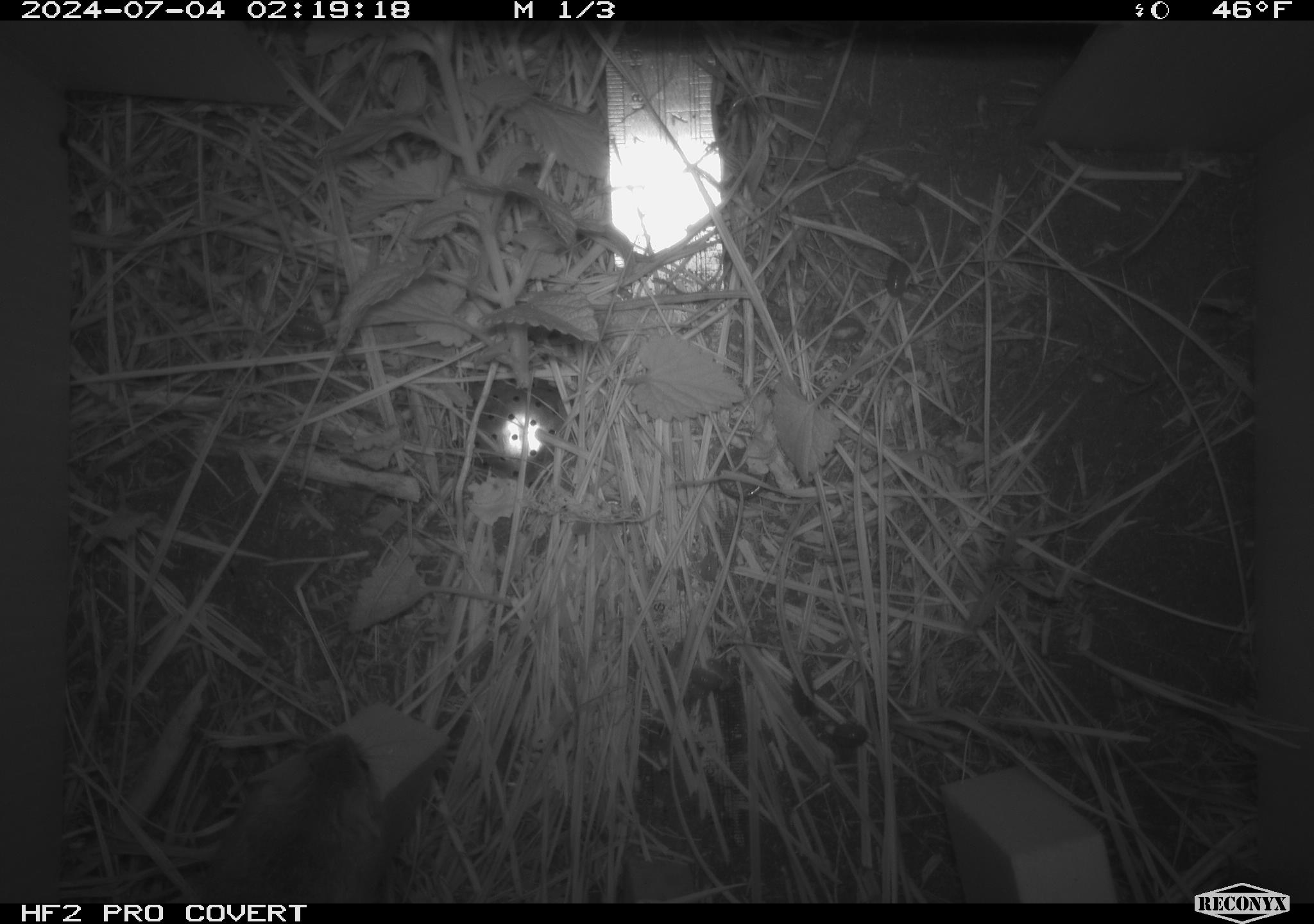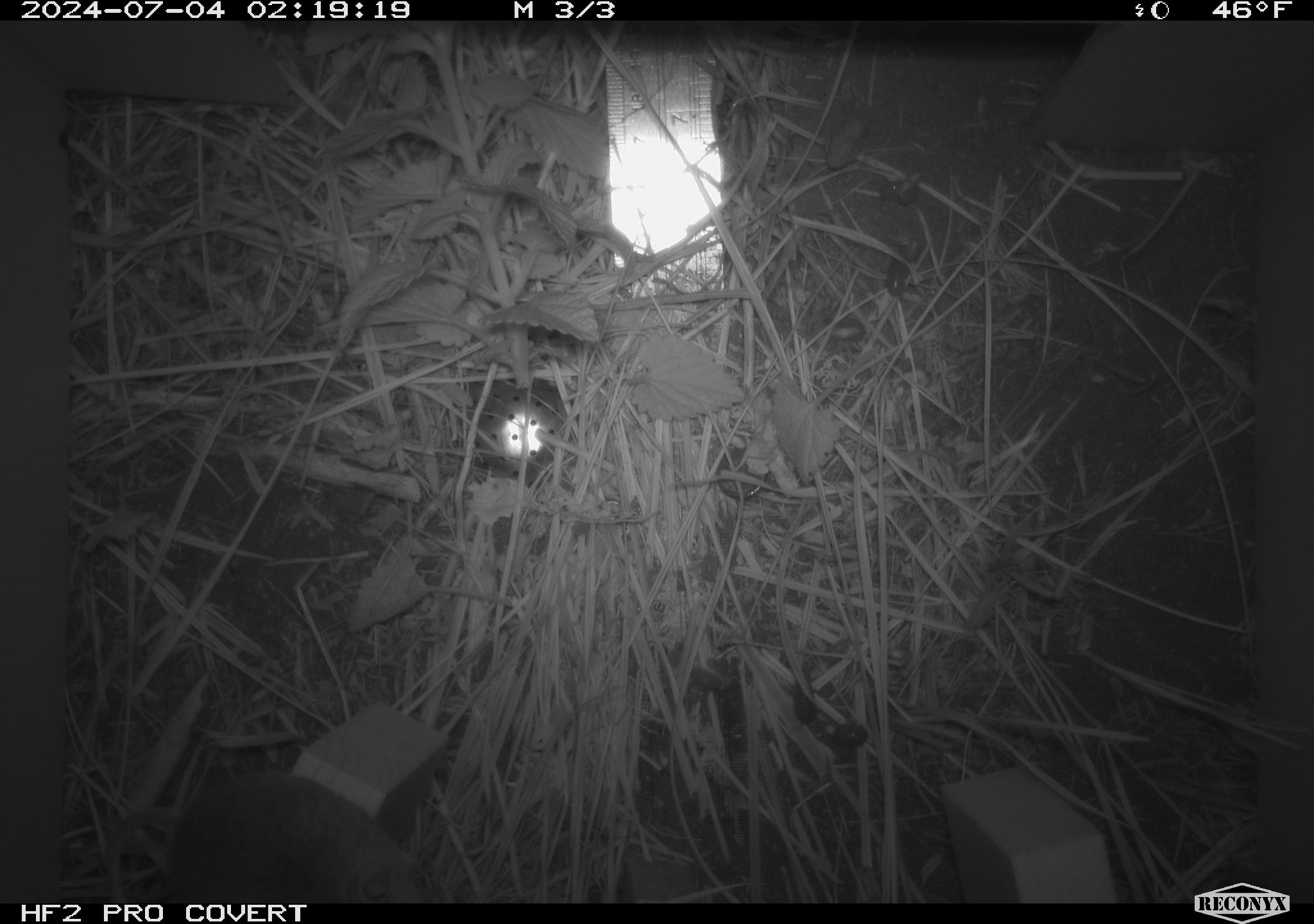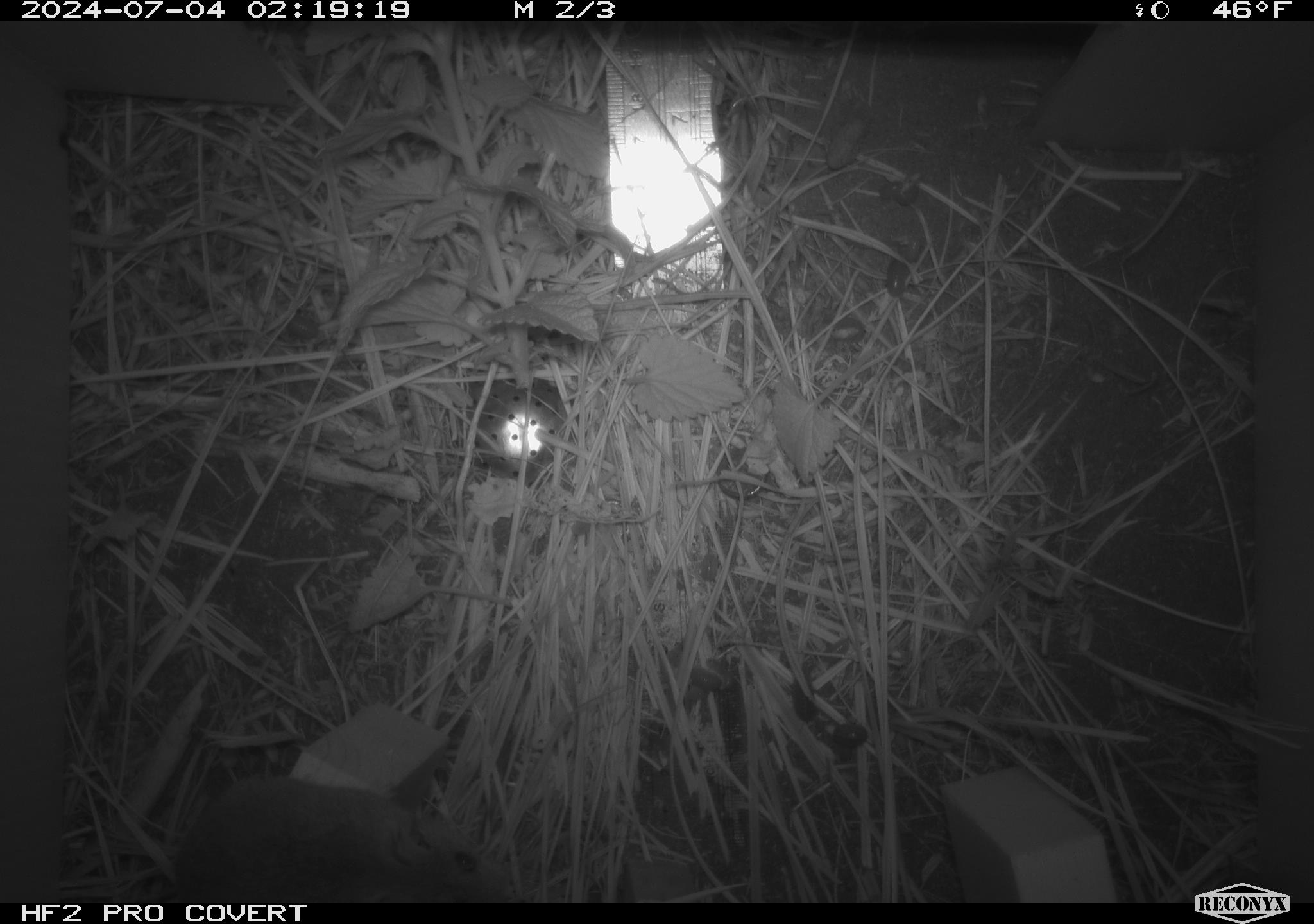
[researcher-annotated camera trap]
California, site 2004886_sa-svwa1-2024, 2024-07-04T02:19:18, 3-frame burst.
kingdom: Animalia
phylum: Arthropoda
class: Malacostraca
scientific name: Malacostraca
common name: amphipods, crabs, isopods, krill, lobsters and shrimps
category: malacostracan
Malacostracan (amphipods, crabs, isopods, krill, lobsters and shrimps) (Malacostraca).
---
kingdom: Animalia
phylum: Chordata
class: Mammalia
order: Rodentia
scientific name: Rodentia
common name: mouse species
Mouse species (Rodentia).